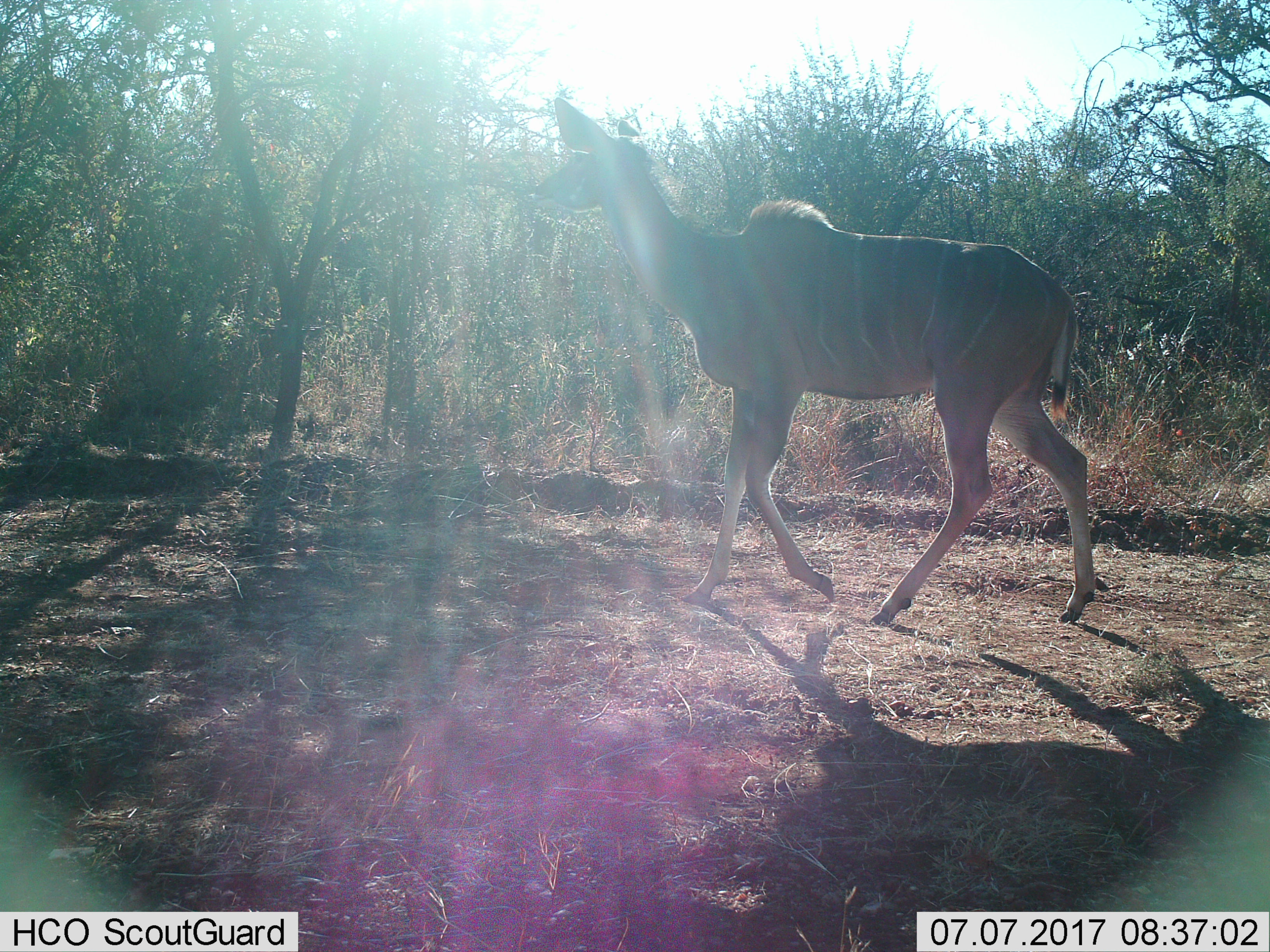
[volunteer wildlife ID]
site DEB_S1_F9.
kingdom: Animalia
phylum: Chordata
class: Mammalia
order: Artiodactyla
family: Bovidae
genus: Tragelaphus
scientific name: Tragelaphus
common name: kudu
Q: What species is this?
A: Kudu (Tragelaphus).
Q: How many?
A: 1.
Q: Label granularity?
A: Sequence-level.